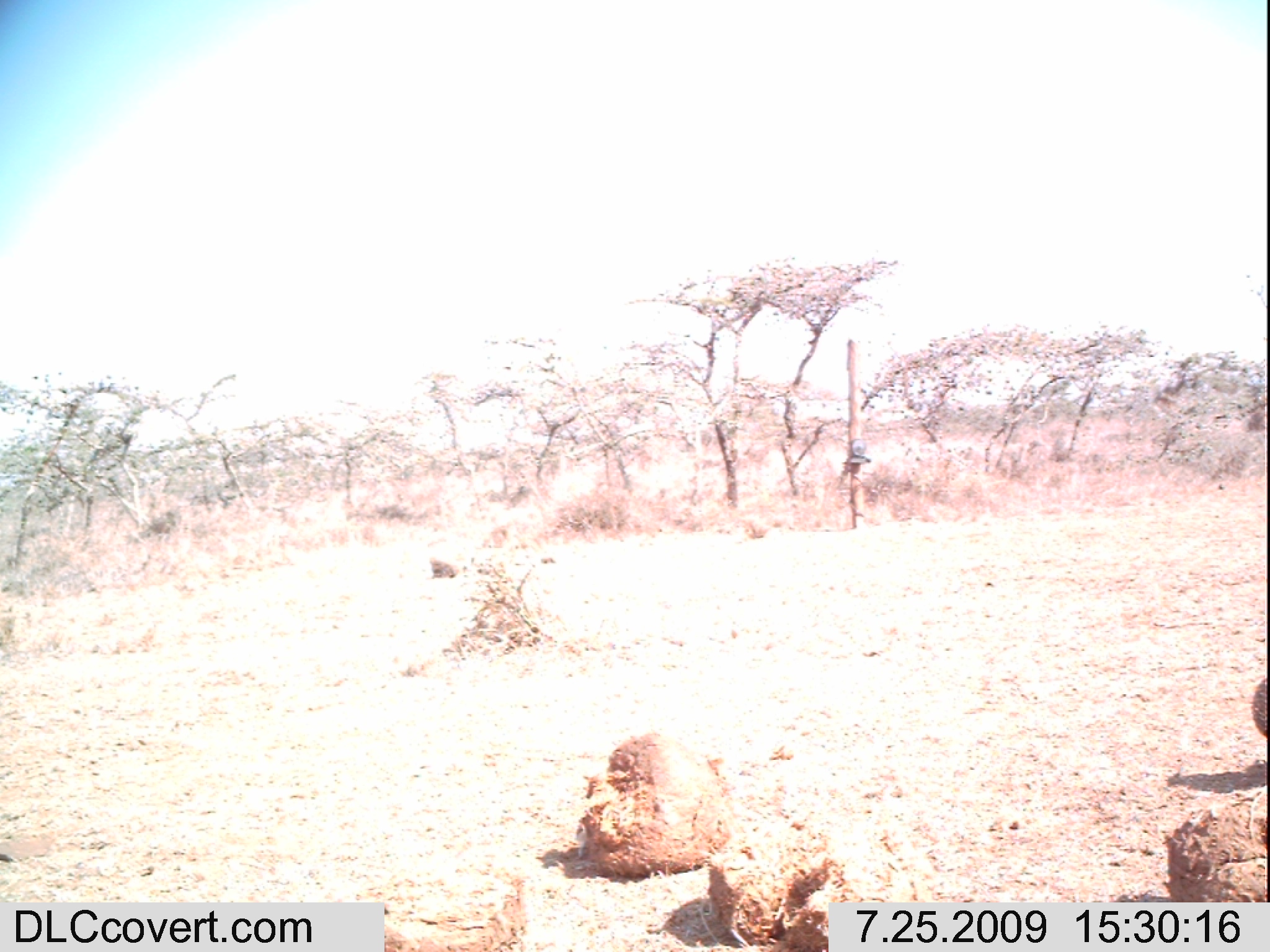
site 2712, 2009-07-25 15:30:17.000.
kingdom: Animalia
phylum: Chordata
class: Aves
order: Galliformes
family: Phasianidae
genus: Pternistis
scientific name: Pternistis leucoscepus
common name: yellow-necked francolin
Pternistis leucoscepus (yellow-necked francolin), count 1.